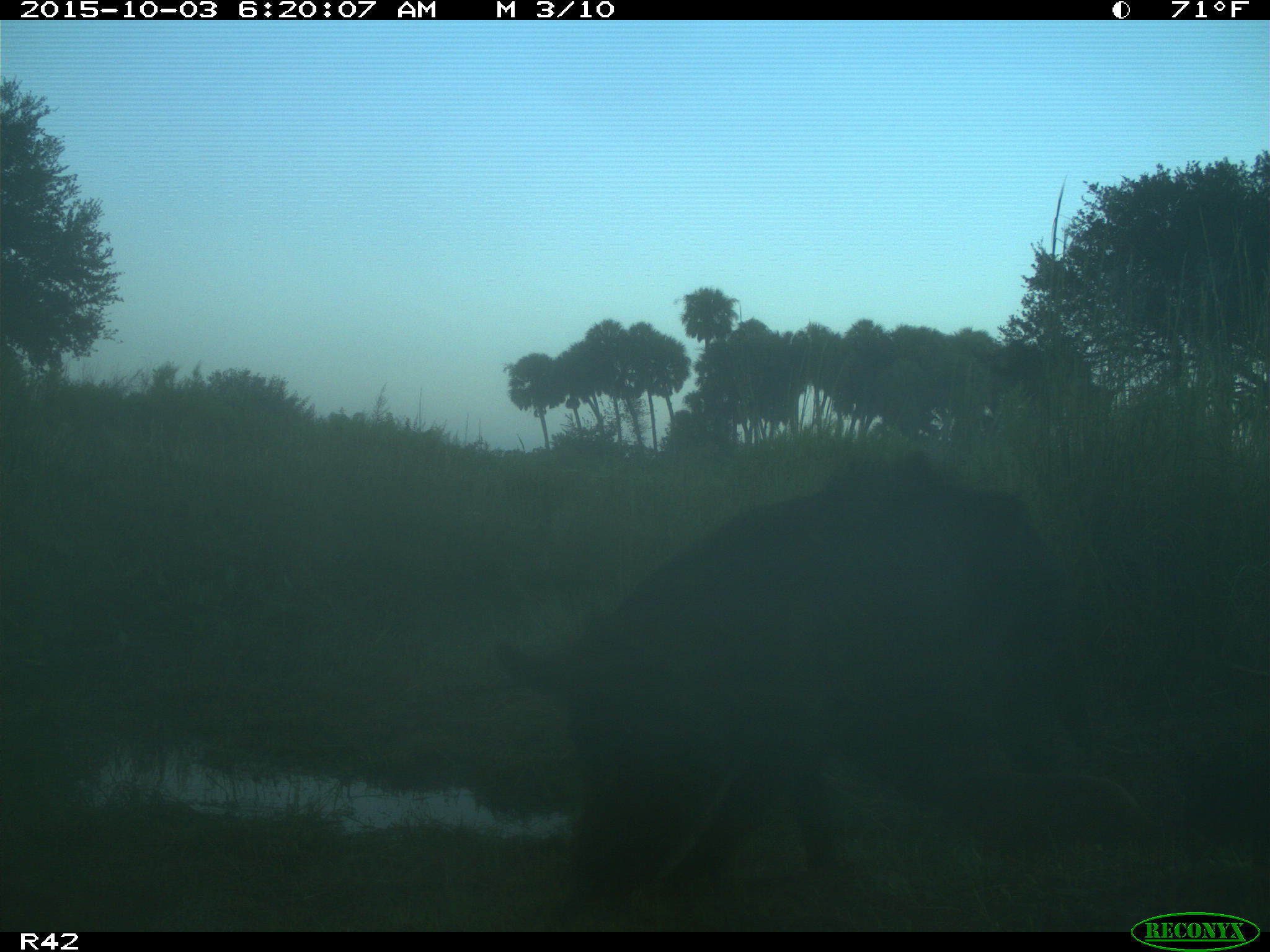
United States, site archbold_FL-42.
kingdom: Animalia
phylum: Chordata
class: Mammalia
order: Artiodactyla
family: Suidae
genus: Sus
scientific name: Sus scrofa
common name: wild boar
Sus scrofa (wild boar).